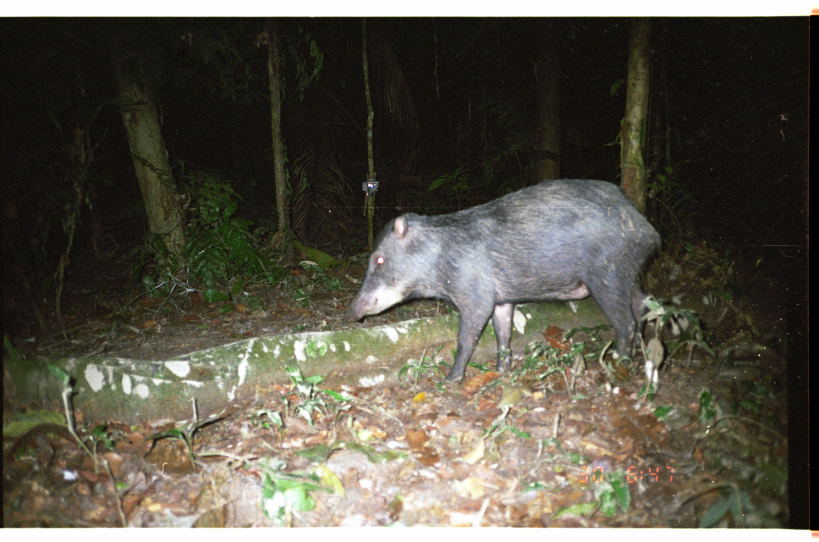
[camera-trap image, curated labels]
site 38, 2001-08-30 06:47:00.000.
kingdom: Animalia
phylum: Chordata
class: Mammalia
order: Artiodactyla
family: Tayassuidae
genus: Tayassu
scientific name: Tayassu pecari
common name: white-lipped peccary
Tayassu pecari (white-lipped peccary).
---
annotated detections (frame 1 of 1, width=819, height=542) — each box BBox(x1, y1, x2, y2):
tayassu pecari: BBox(343, 175, 665, 392)